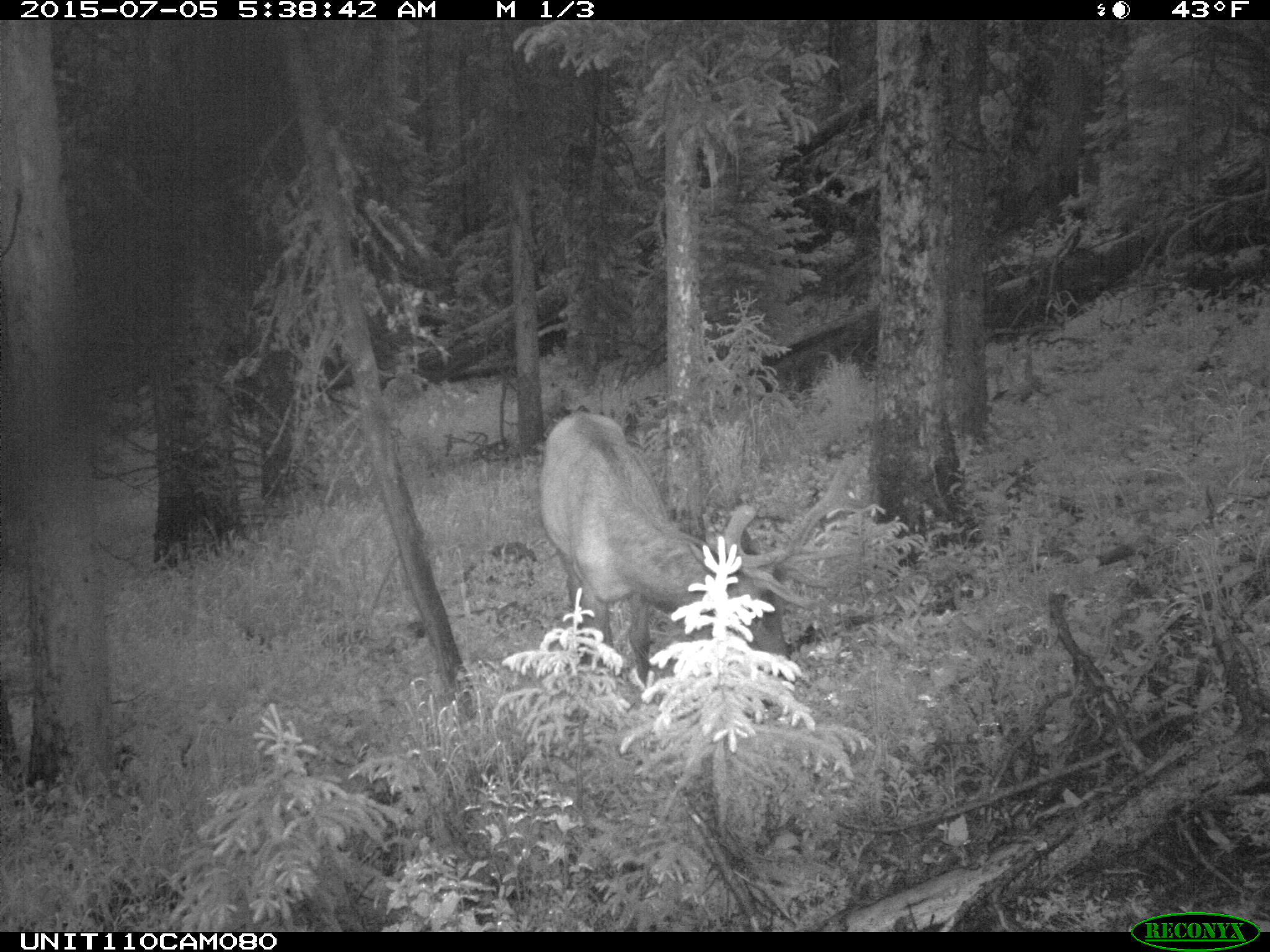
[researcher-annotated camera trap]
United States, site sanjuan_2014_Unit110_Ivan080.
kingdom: Animalia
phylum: Chordata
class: Mammalia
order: Artiodactyla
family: Cervidae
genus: Cervus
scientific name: Cervus elaphus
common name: red deer